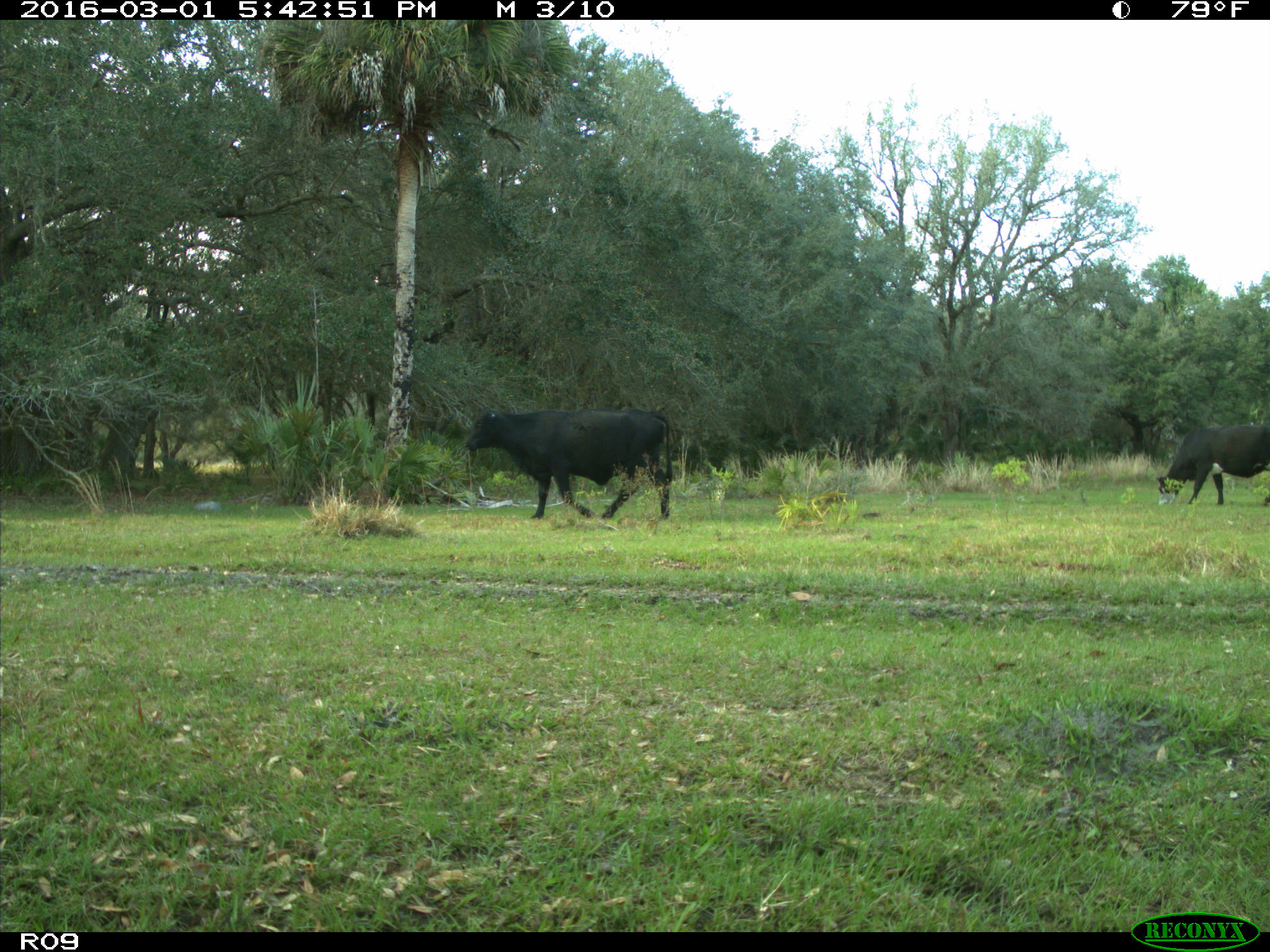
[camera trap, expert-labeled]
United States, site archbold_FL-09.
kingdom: Animalia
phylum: Chordata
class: Mammalia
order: Artiodactyla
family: Bovidae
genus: Bos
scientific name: Bos taurus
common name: domestic cow